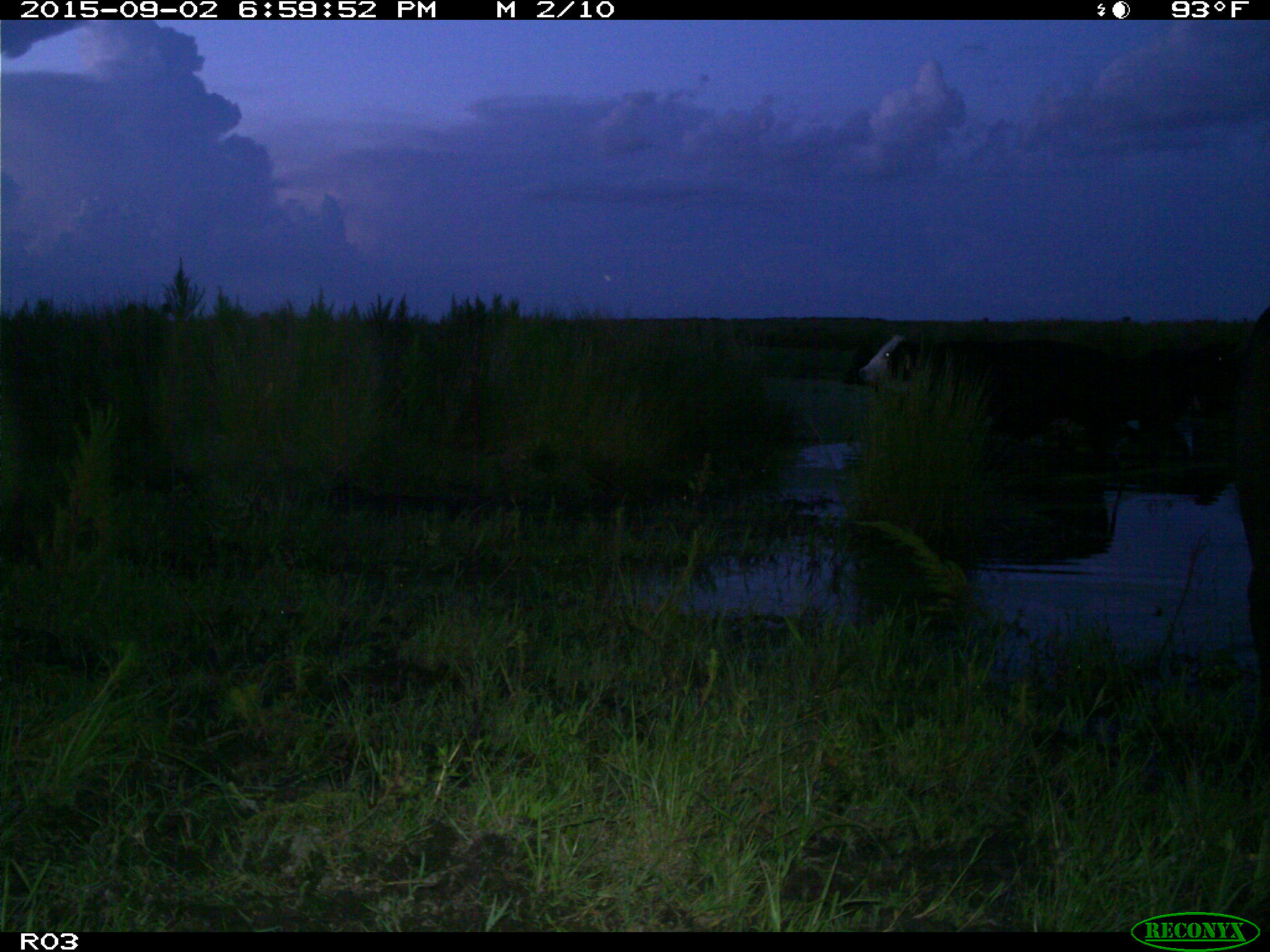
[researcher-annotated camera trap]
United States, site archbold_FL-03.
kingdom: Animalia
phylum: Chordata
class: Mammalia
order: Artiodactyla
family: Bovidae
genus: Bos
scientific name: Bos taurus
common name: domestic cow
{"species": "Bos taurus (domestic cow)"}